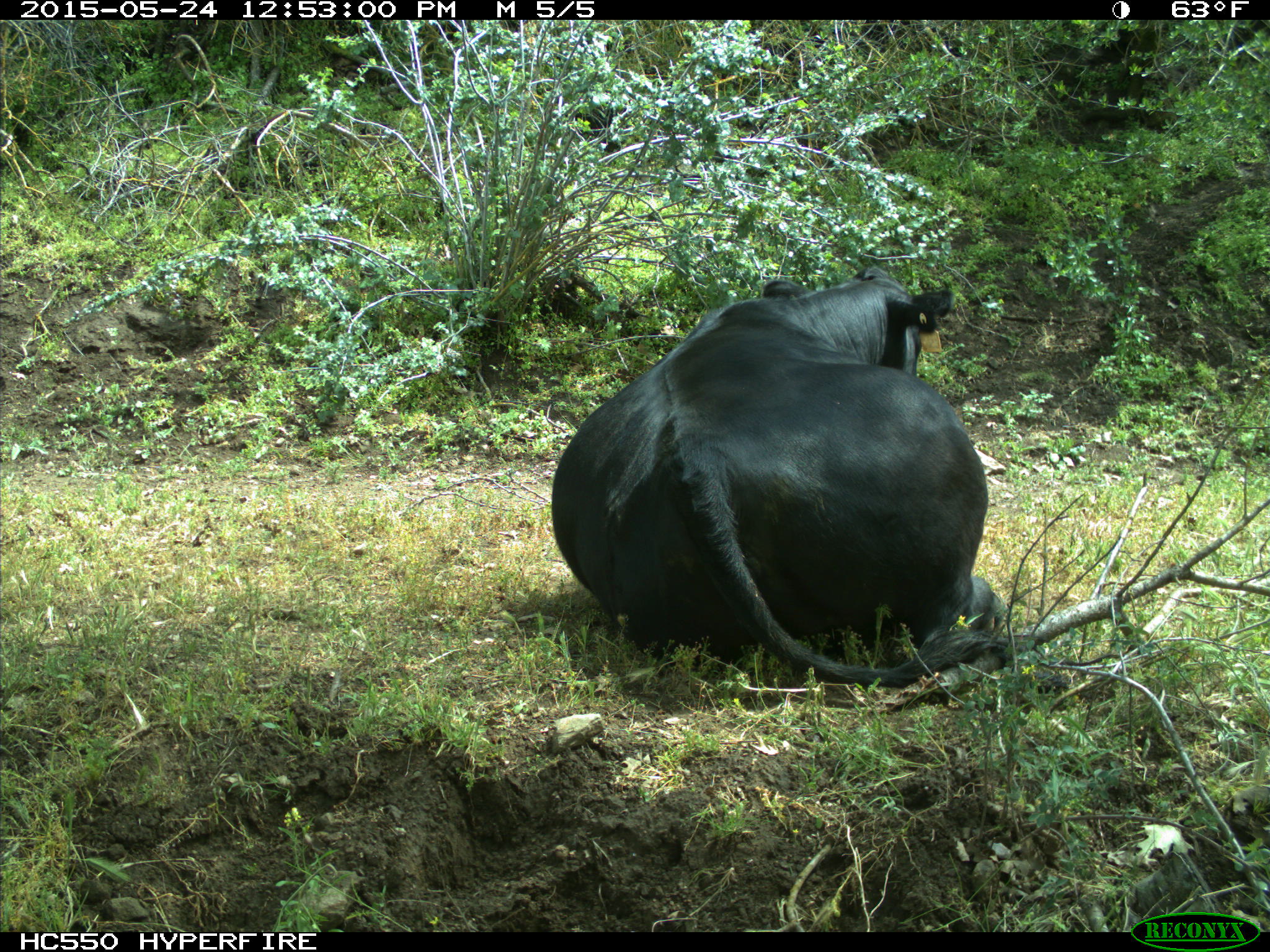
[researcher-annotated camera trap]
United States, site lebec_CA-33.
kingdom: Animalia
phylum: Chordata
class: Mammalia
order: Artiodactyla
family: Bovidae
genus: Bos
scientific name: Bos taurus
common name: domestic cow